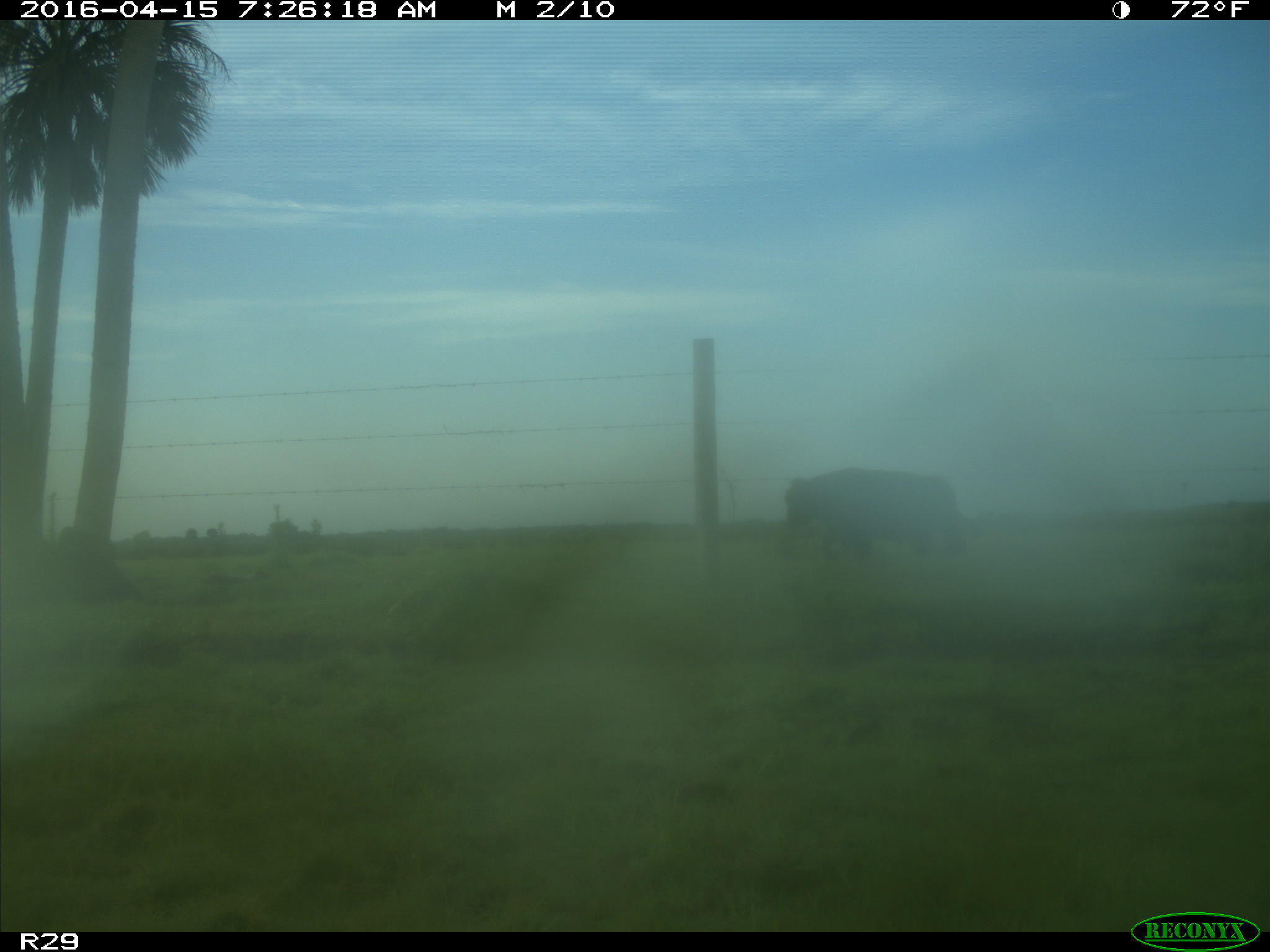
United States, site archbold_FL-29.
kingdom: Animalia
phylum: Chordata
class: Mammalia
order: Artiodactyla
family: Bovidae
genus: Bos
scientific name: Bos taurus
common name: domestic cow